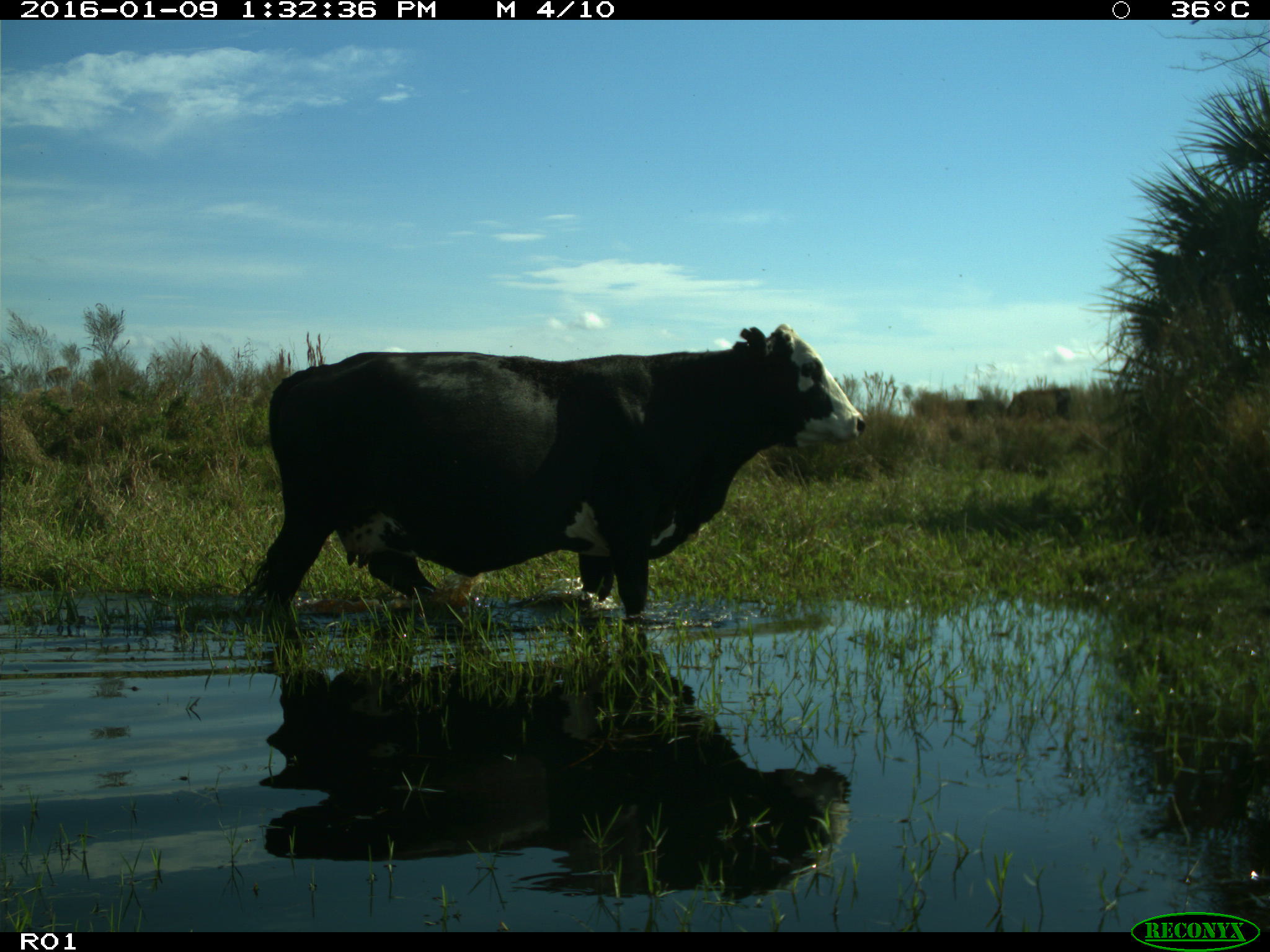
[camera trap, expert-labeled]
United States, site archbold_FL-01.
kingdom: Animalia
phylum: Chordata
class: Mammalia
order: Artiodactyla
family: Bovidae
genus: Bos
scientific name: Bos taurus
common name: domestic cow